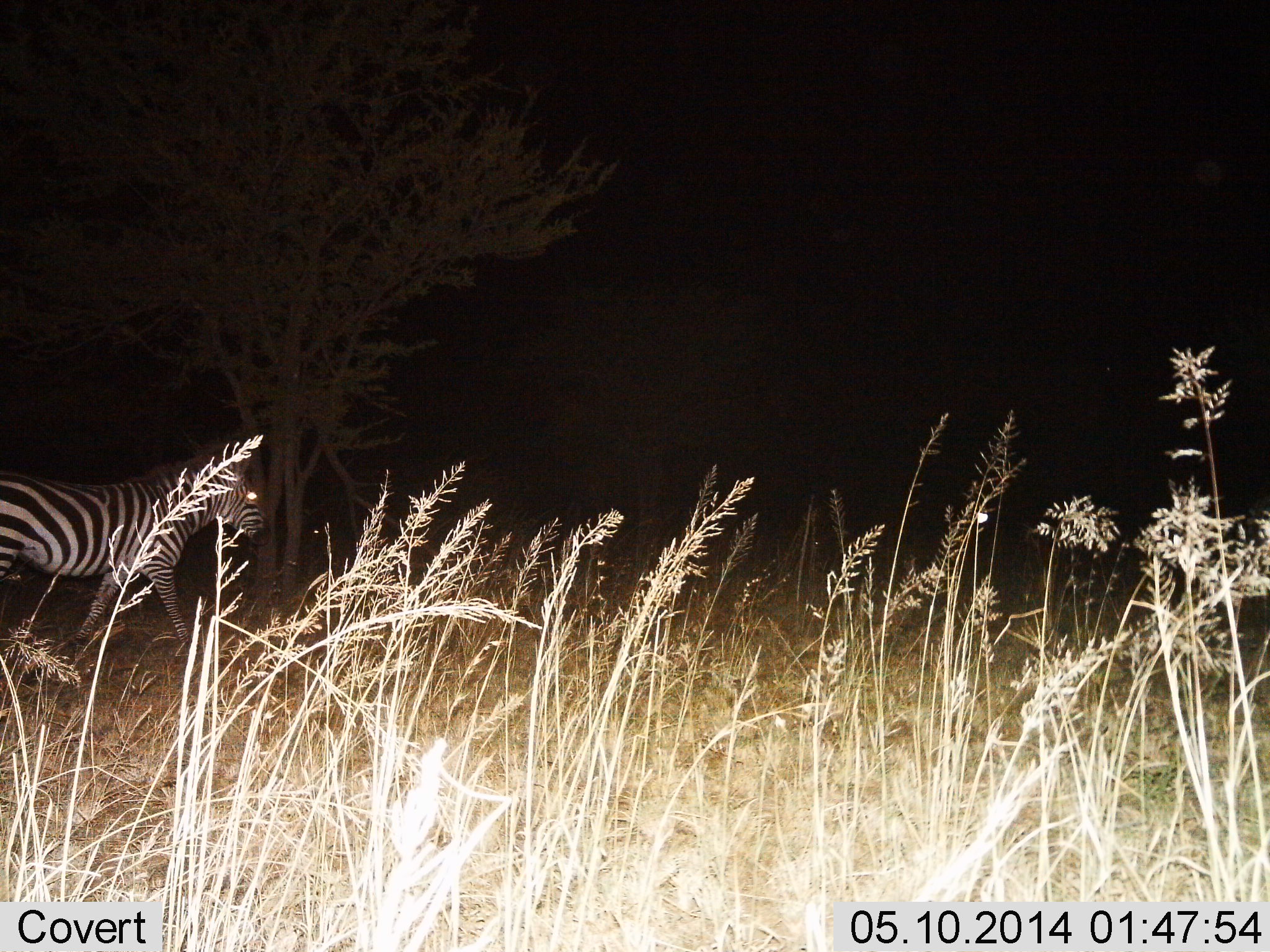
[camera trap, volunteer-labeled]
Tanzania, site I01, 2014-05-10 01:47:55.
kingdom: Animalia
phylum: Chordata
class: Mammalia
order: Perissodactyla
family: Equidae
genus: Equus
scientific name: Equus quagga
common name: plains zebra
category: zebra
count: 1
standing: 18%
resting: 3%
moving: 84%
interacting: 0%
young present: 3%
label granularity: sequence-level